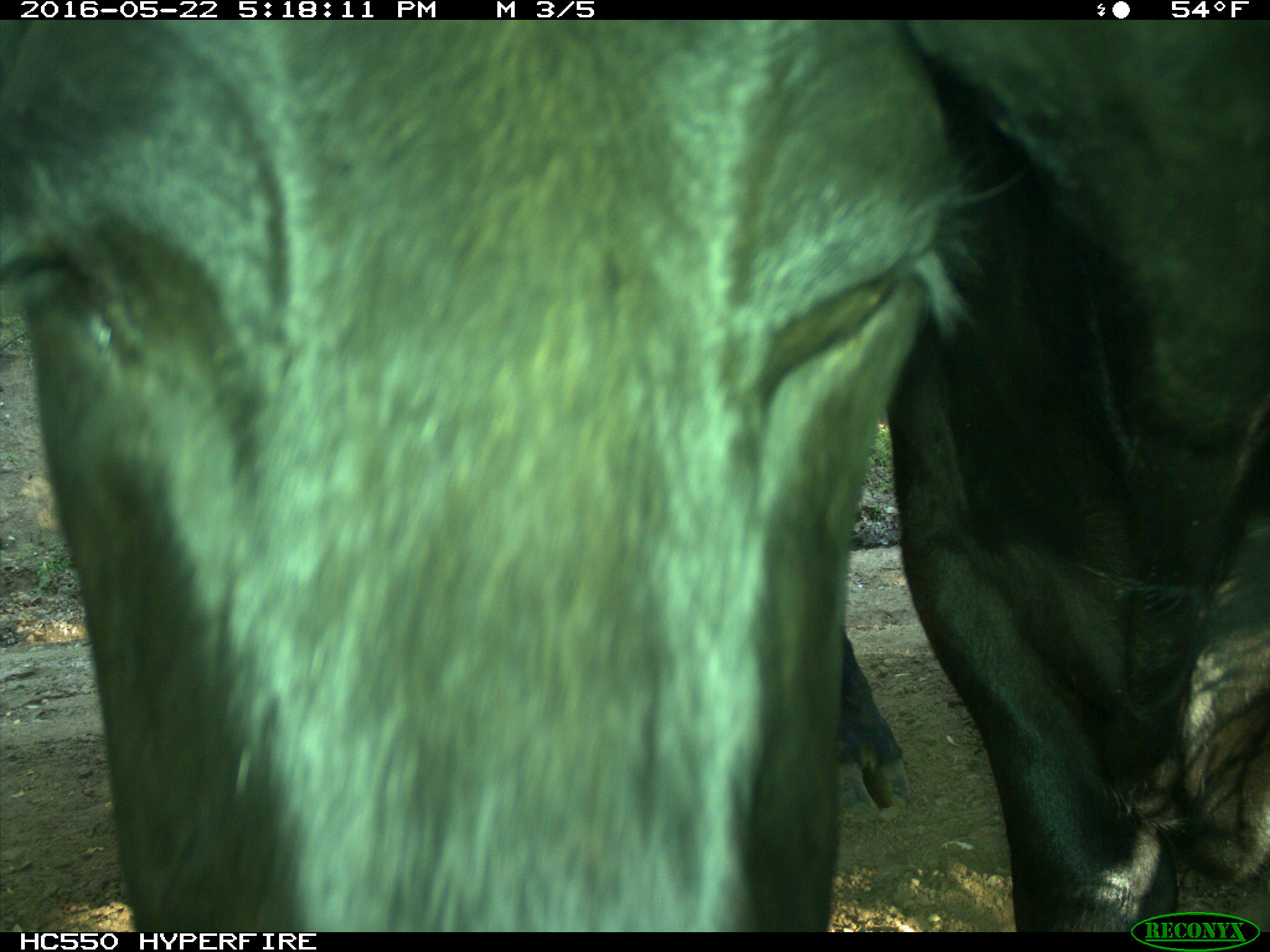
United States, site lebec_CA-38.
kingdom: Animalia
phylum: Chordata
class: Mammalia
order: Artiodactyla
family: Bovidae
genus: Bos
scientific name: Bos taurus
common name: domestic cow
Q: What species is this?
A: Bos taurus (domestic cow).